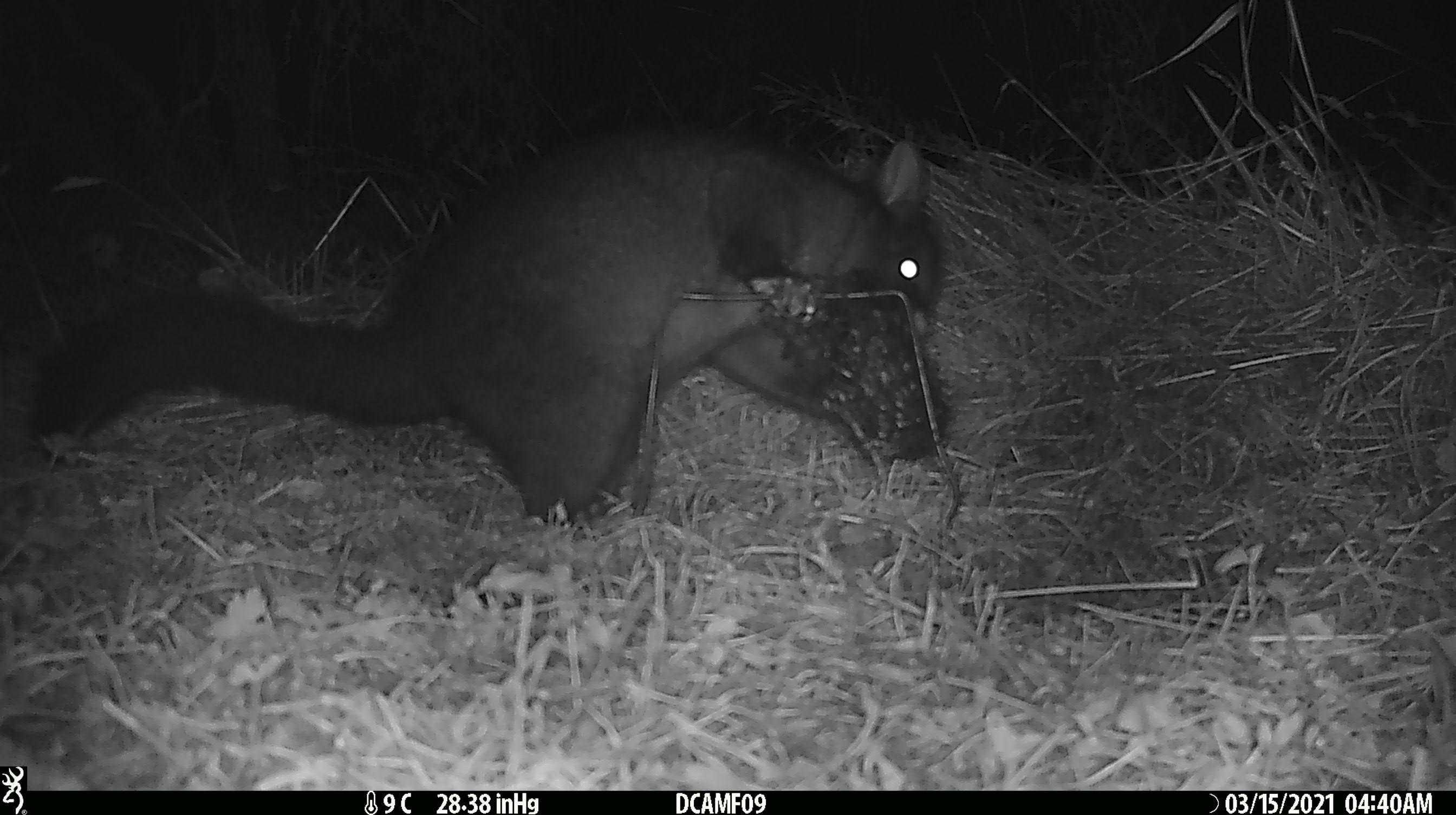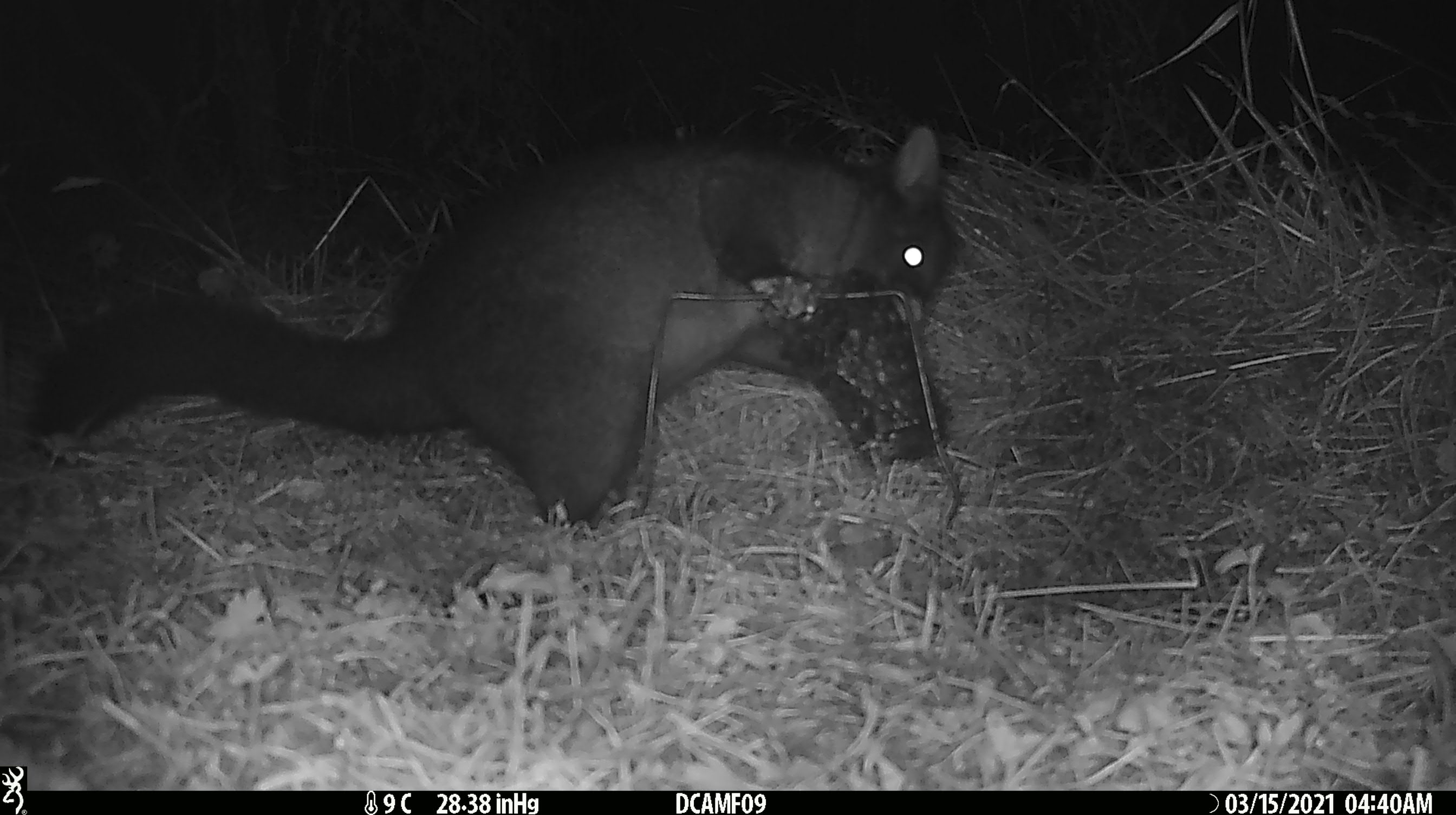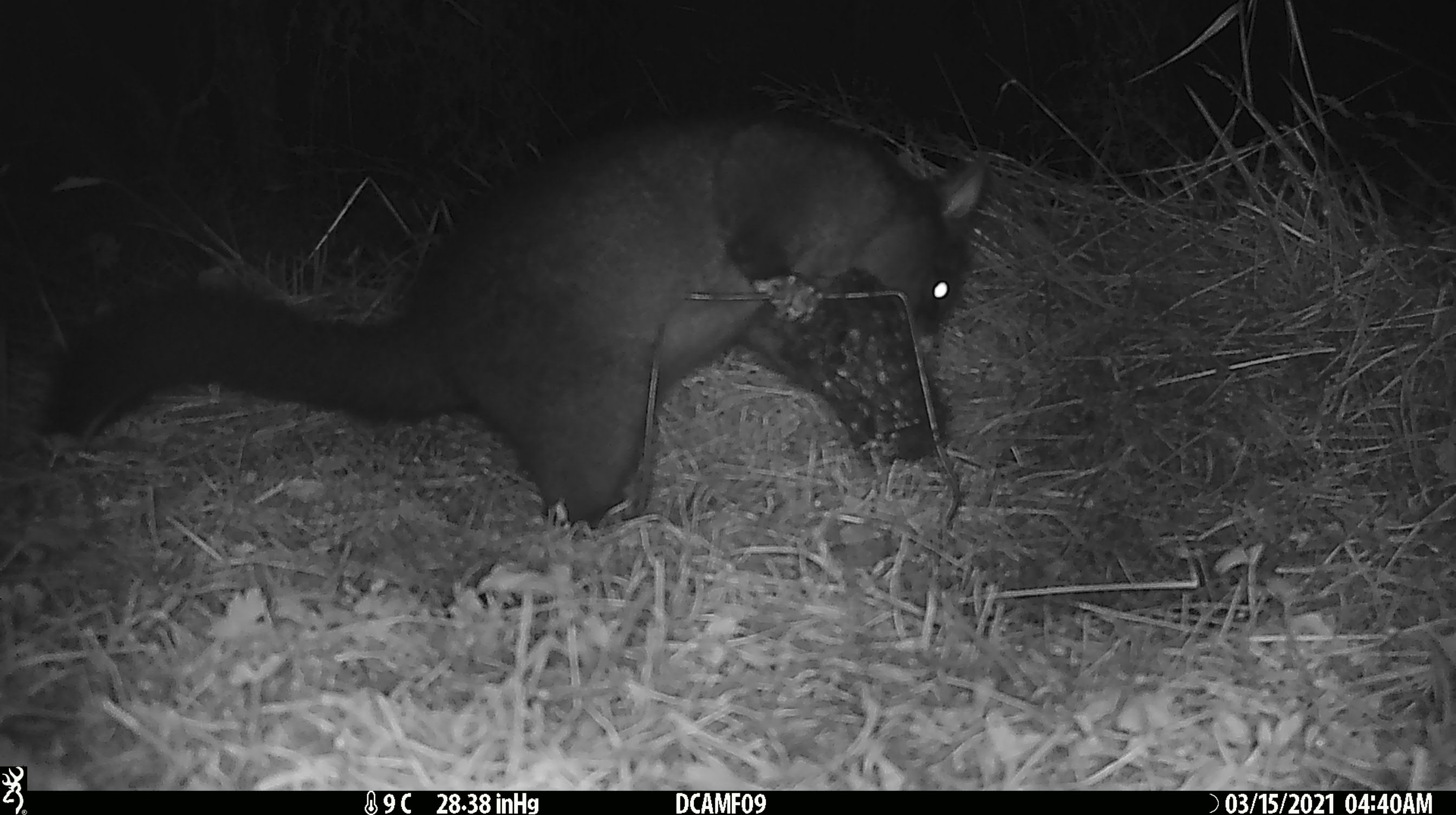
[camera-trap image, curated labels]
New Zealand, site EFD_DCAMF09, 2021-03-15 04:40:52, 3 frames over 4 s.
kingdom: Animalia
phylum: Chordata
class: Mammalia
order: Diprotodontia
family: Phalangeridae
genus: Trichosurus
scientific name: Trichosurus vulpecula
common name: common brushtail possum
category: possum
Possum (common brushtail possum) (Trichosurus vulpecula).